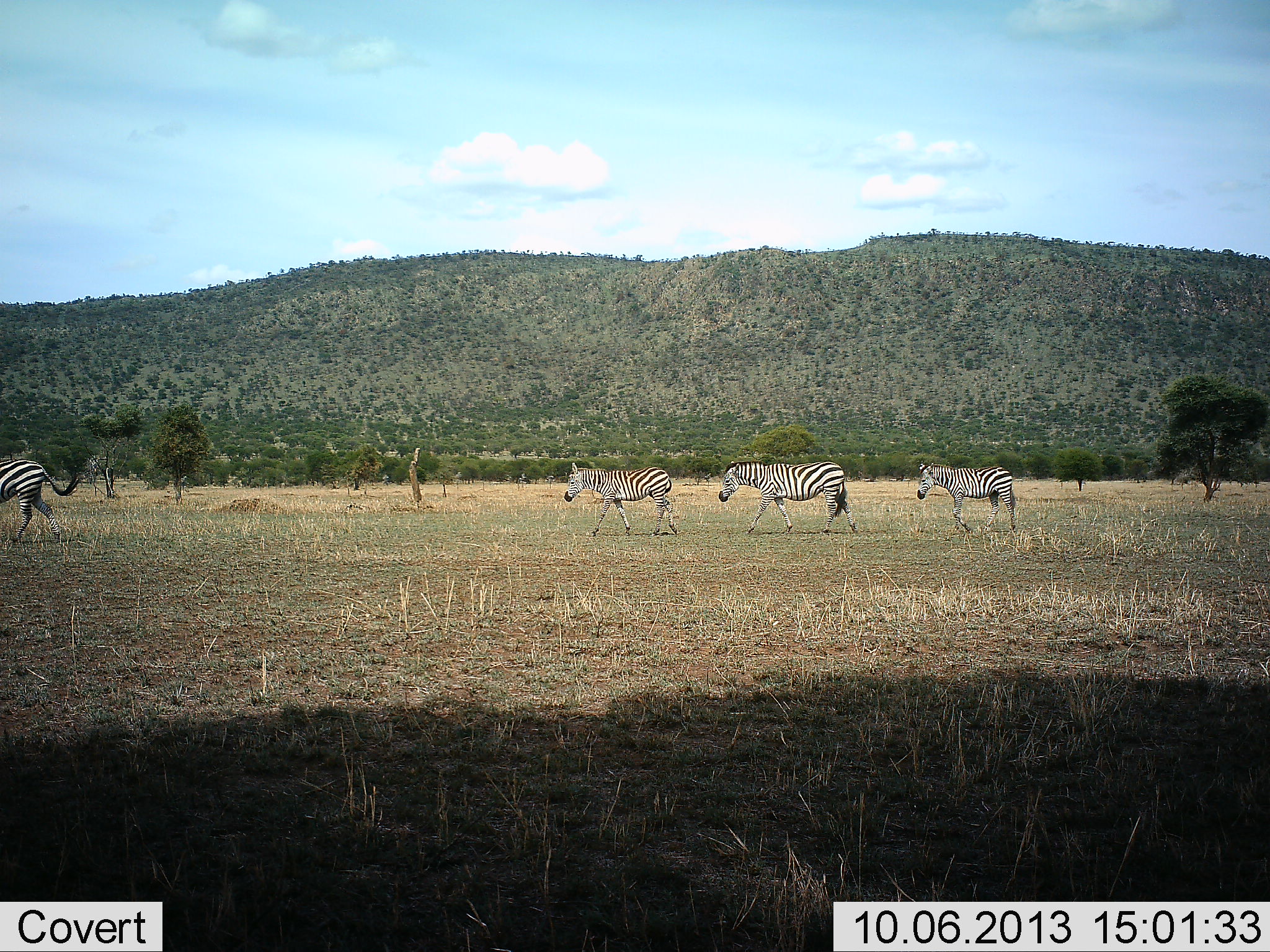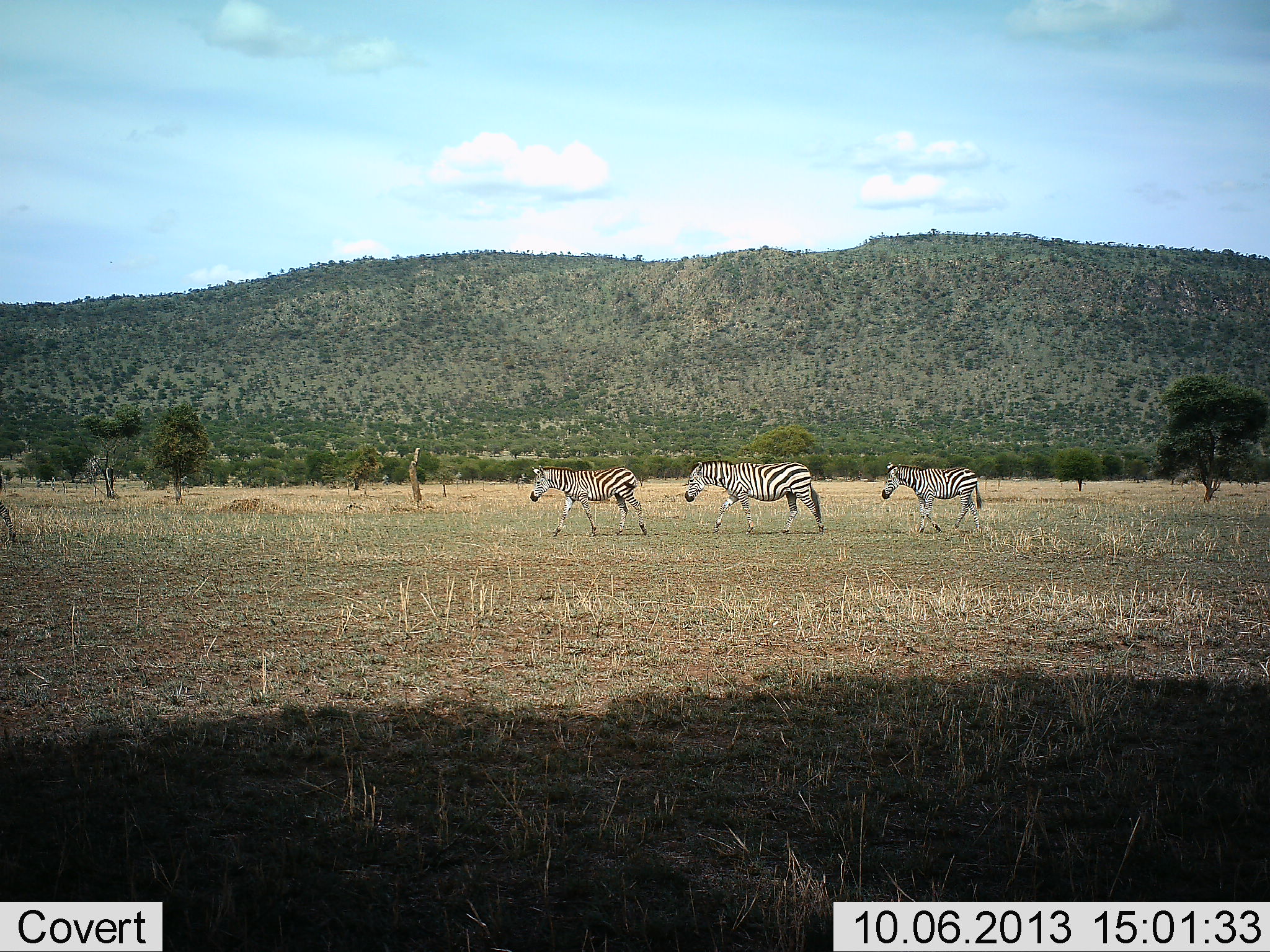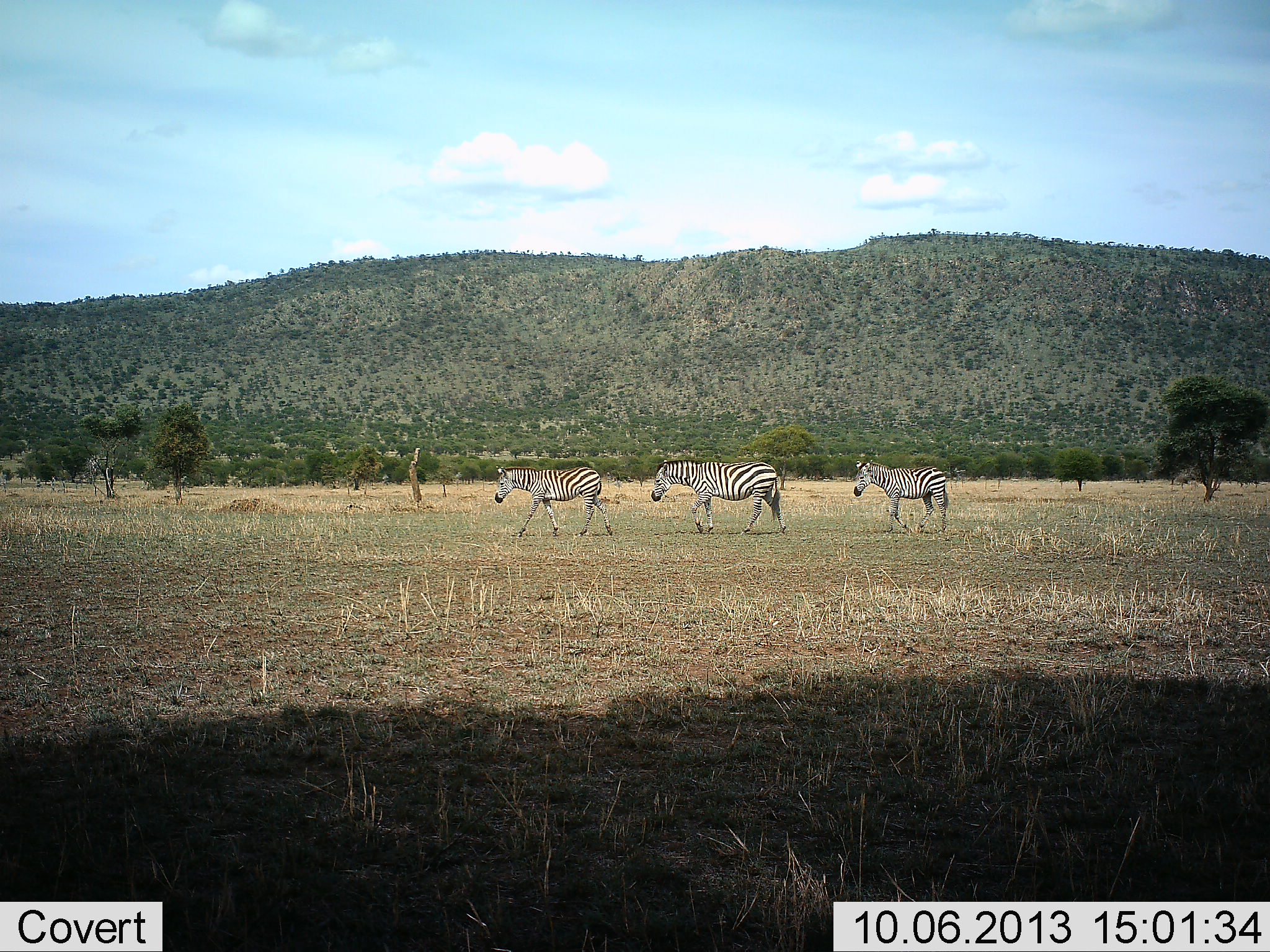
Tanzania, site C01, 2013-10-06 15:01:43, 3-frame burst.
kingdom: Animalia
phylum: Chordata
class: Mammalia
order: Perissodactyla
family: Equidae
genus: Equus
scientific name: Equus quagga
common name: plains zebra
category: zebra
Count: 4.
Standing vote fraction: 0%.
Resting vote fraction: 0%.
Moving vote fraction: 100%.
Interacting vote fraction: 0%.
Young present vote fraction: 0%.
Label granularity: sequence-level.